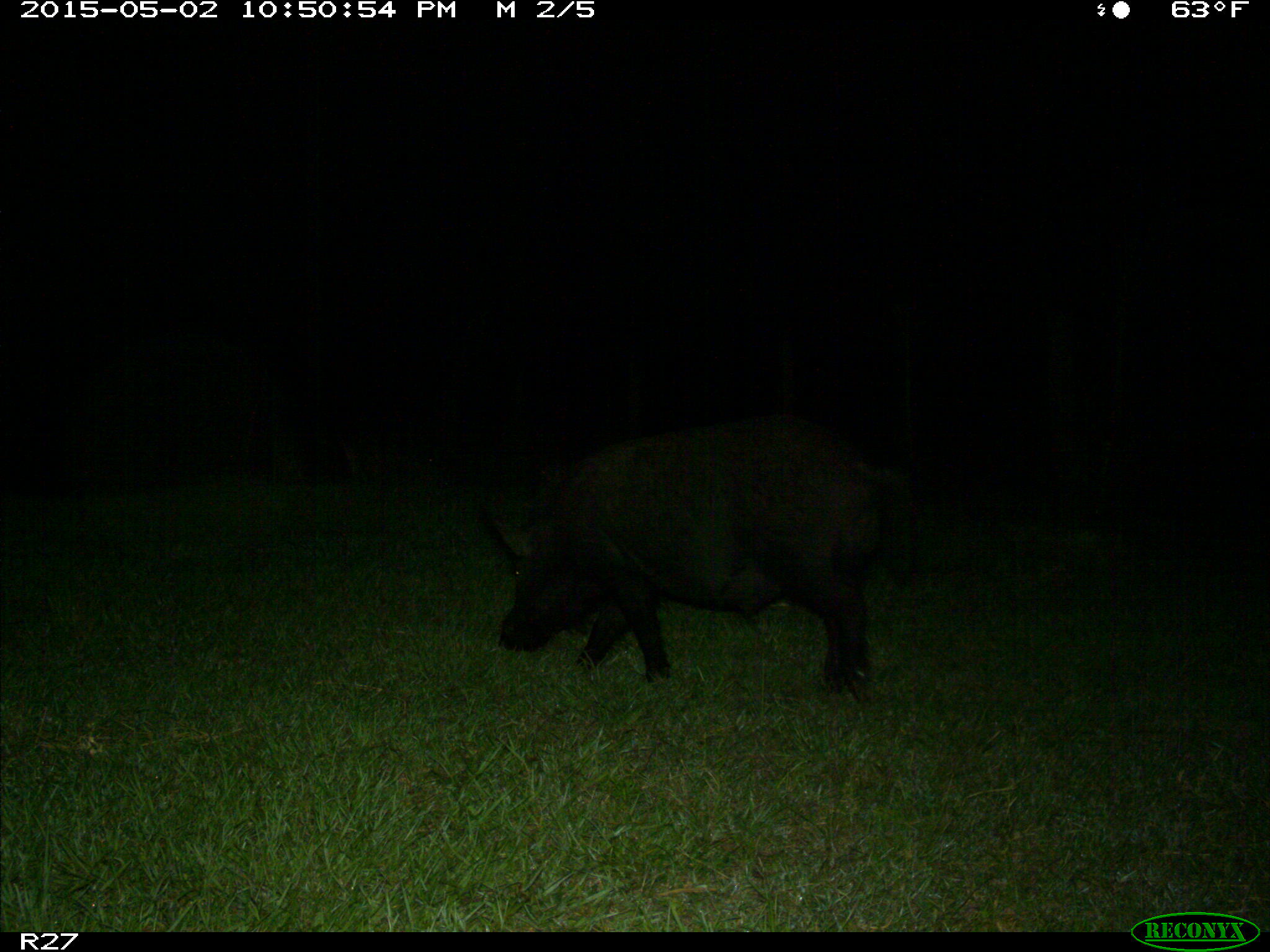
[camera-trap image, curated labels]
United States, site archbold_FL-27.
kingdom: Animalia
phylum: Chordata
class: Mammalia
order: Artiodactyla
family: Suidae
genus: Sus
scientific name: Sus scrofa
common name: wild boar